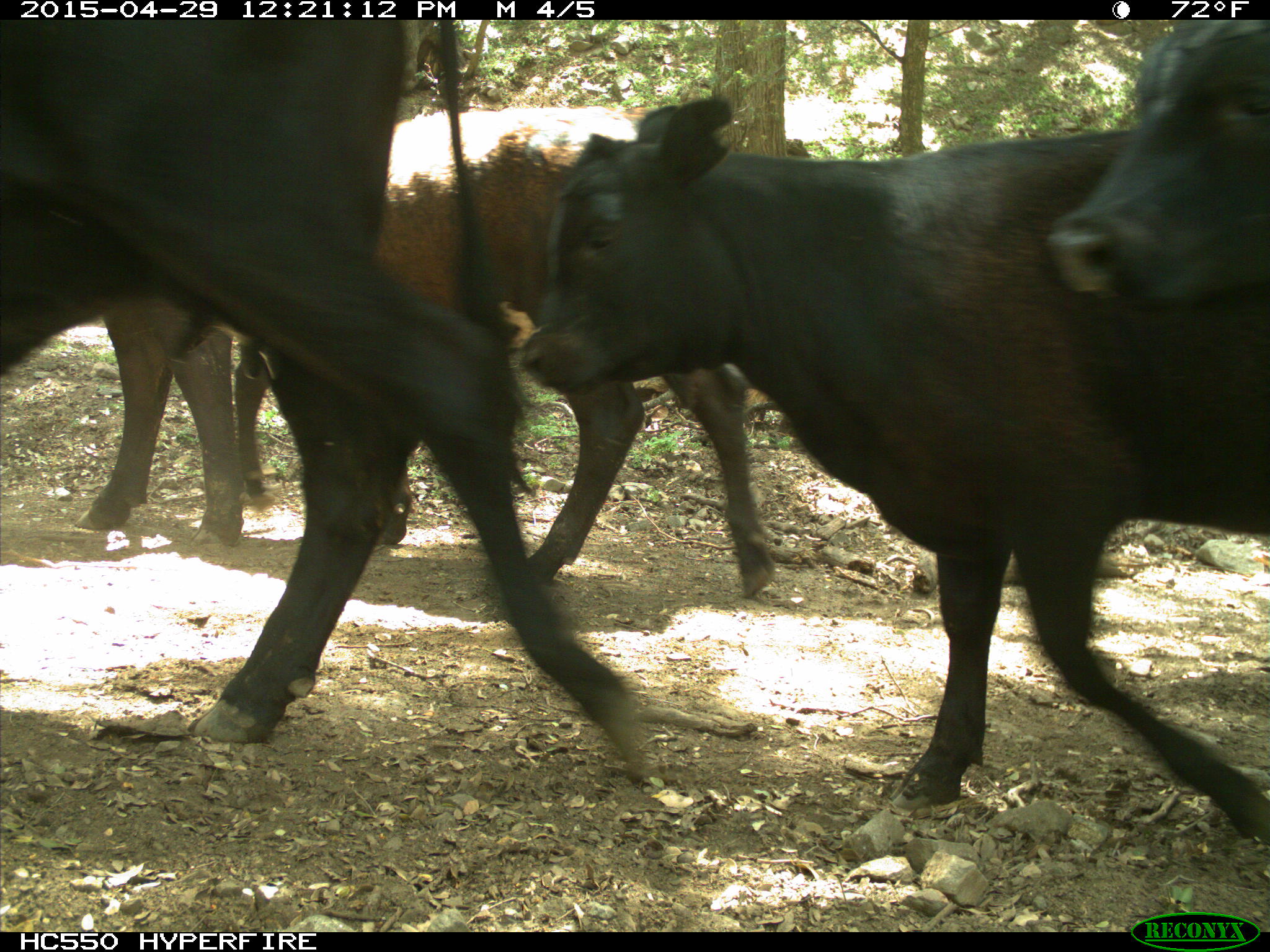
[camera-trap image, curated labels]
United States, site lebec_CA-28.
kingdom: Animalia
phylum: Chordata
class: Mammalia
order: Artiodactyla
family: Bovidae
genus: Bos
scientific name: Bos taurus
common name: domestic cow